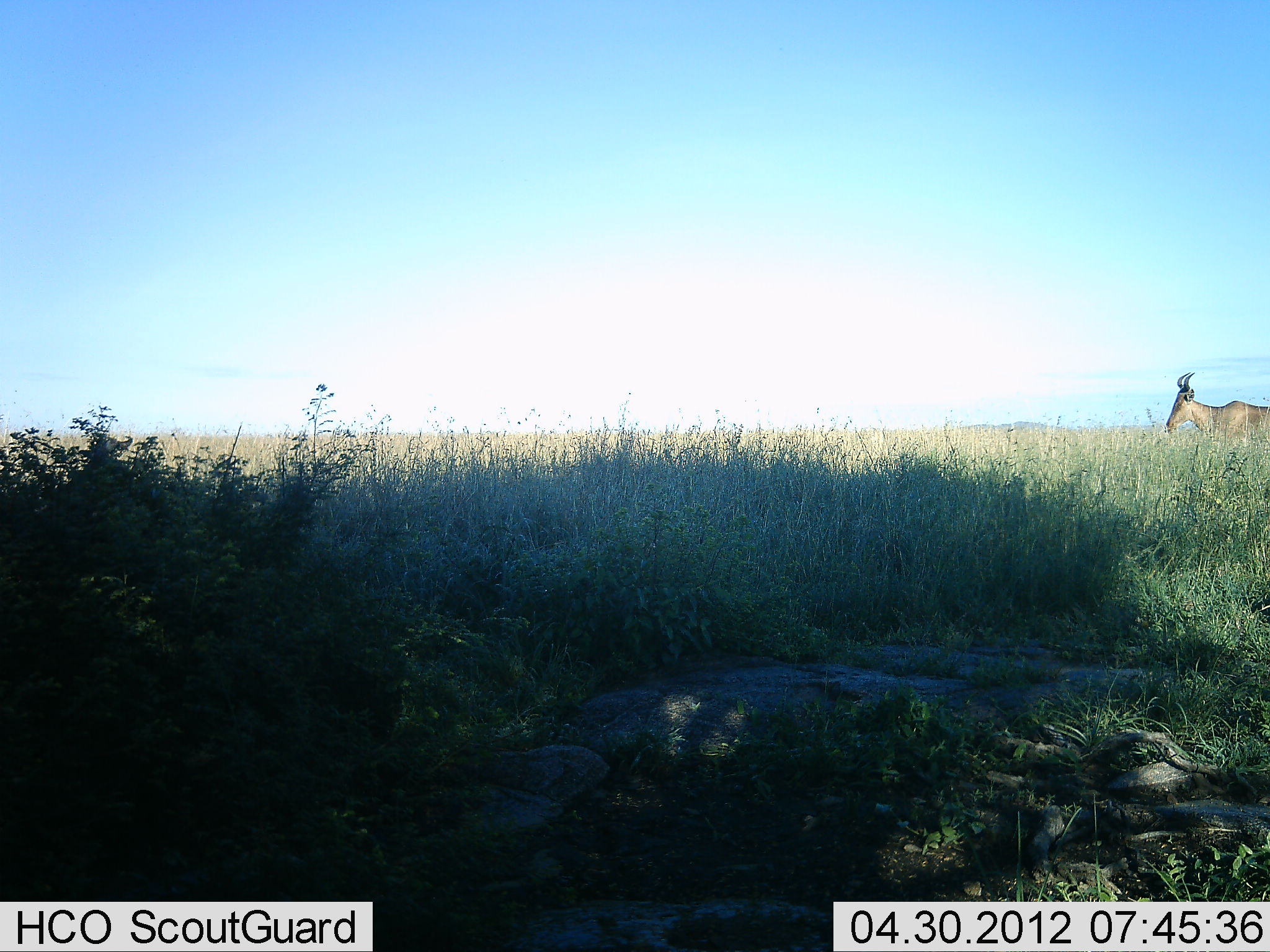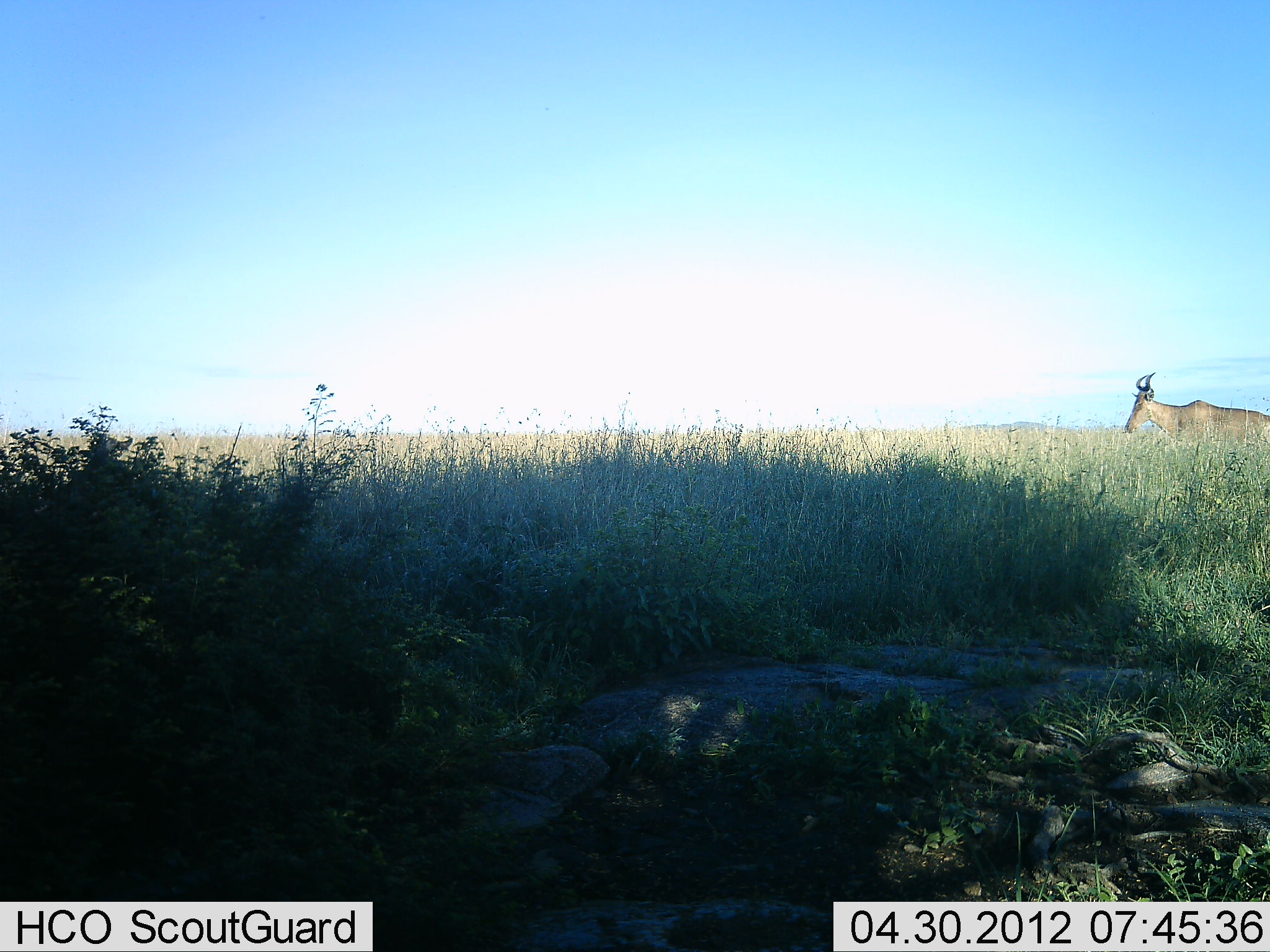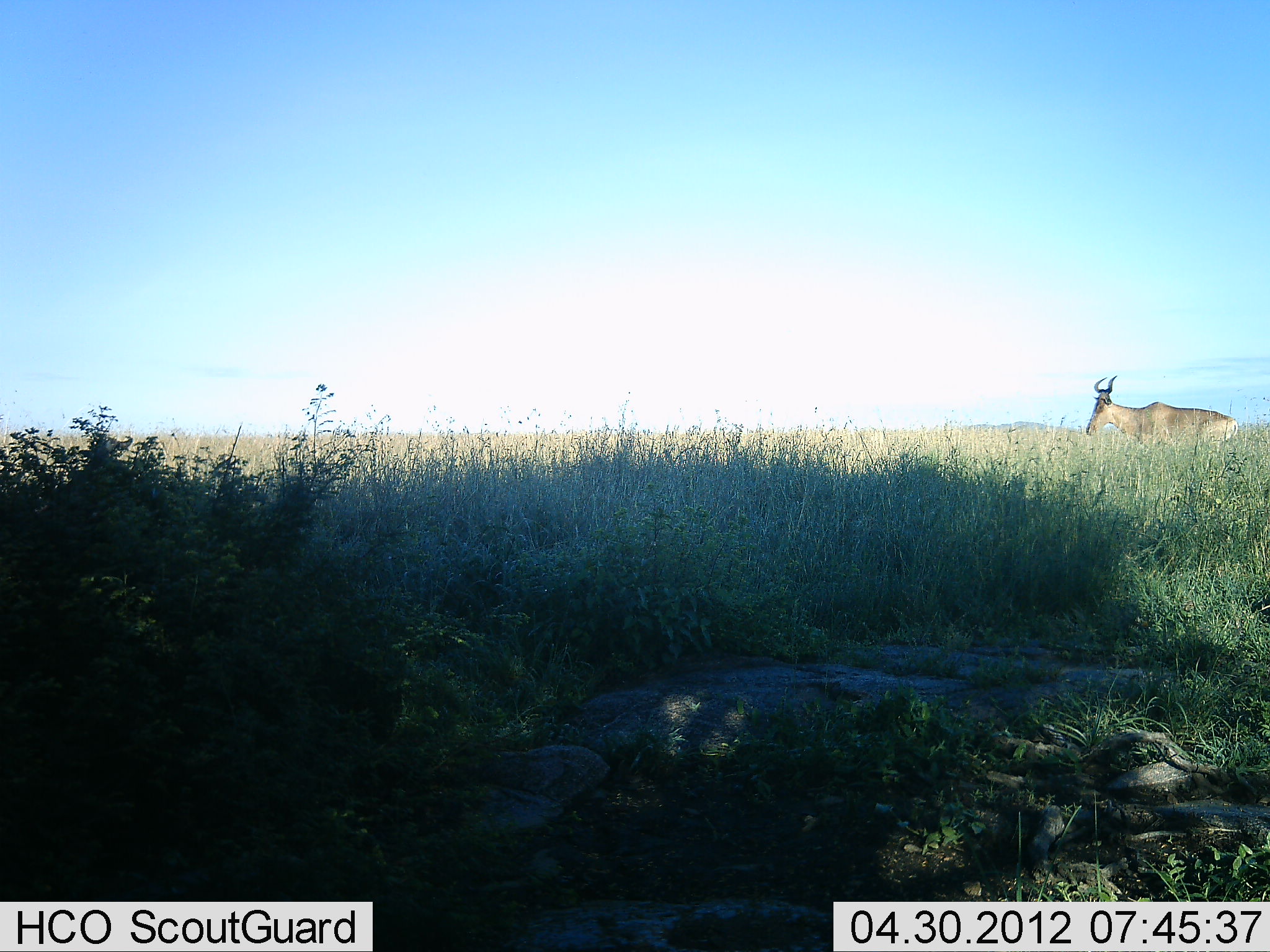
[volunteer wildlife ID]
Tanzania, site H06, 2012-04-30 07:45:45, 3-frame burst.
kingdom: Animalia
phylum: Chordata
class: Mammalia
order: Artiodactyla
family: Bovidae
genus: Alcelaphus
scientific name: Alcelaphus buselaphus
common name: hartebeest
Hartebeest (Alcelaphus buselaphus), count 1. Behavior (volunteer vote fractions): standing 0%, resting 0%, moving 100%, interacting 0%. Young present (vote fraction): 0%. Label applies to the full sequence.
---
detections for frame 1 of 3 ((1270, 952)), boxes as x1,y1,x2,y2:
animal: 1163,371,1270,444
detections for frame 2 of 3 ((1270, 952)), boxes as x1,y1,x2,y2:
animal: 1123,372,1270,449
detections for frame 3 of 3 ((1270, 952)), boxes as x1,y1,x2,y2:
animal: 1085,373,1241,454